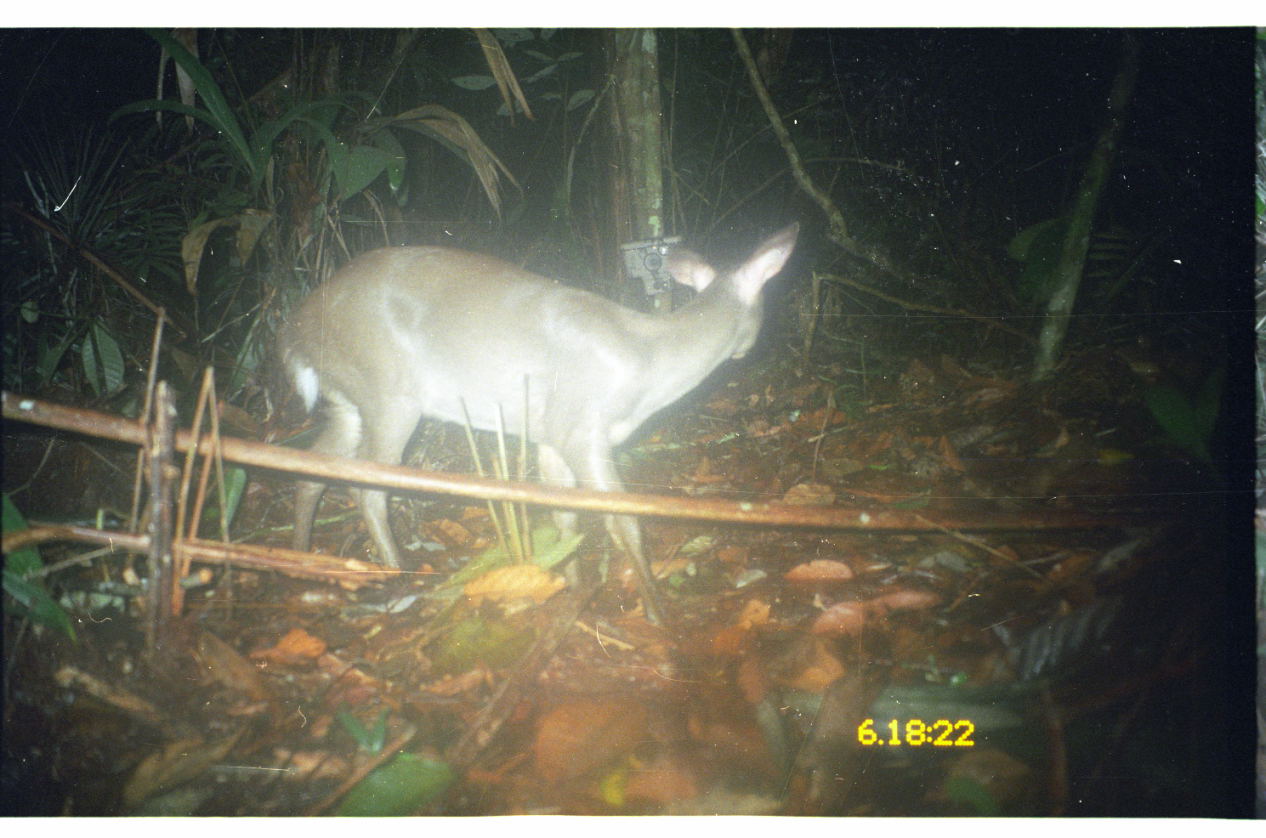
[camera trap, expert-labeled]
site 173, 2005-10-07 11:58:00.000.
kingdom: Animalia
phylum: Chordata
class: Mammalia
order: Artiodactyla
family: Cervidae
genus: Mazama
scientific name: Mazama gouazoubira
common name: gray brocket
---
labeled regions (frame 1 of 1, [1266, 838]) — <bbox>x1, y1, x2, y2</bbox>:
mazama gouazoubira: <bbox>281, 217, 800, 619</bbox>